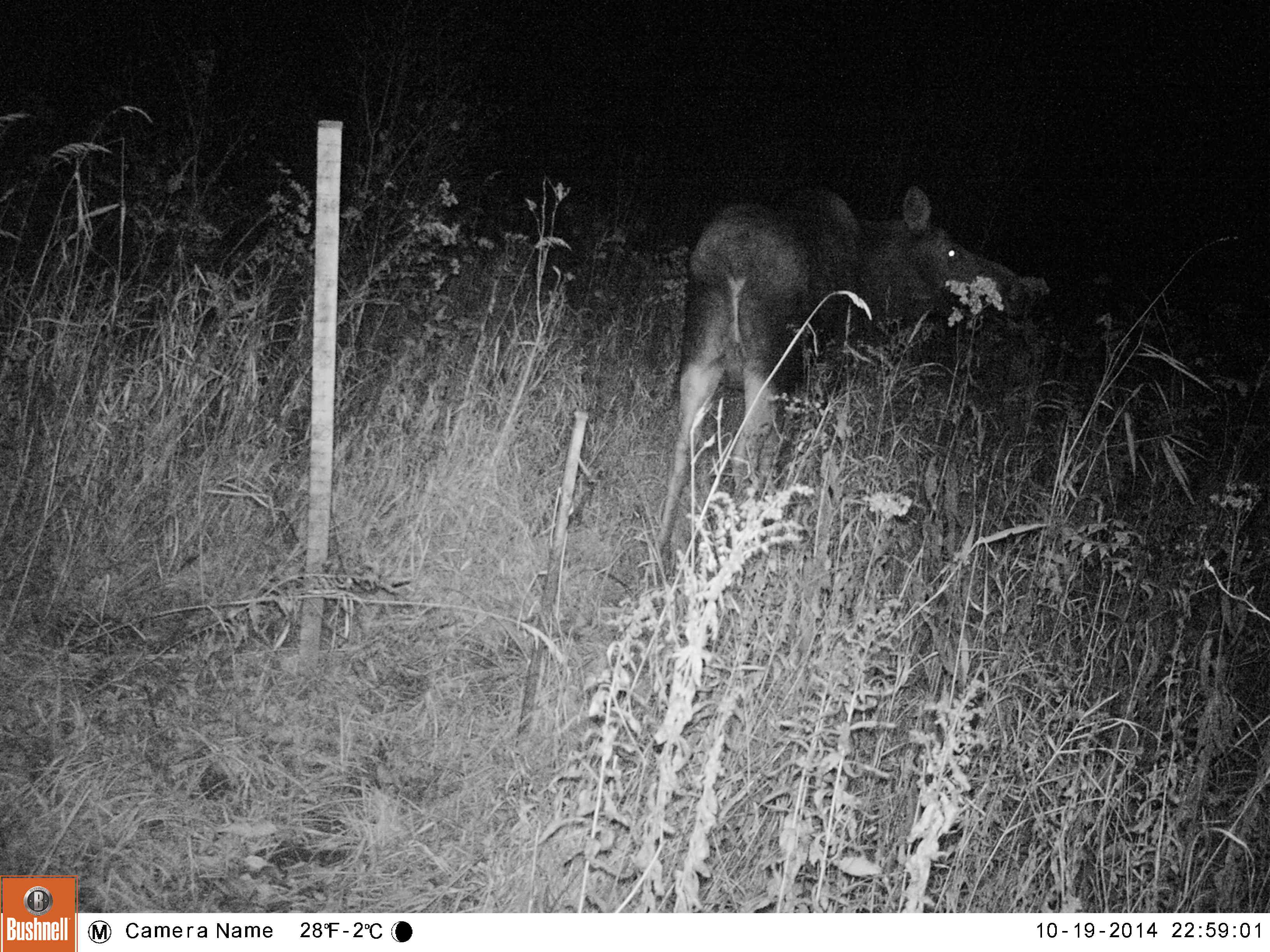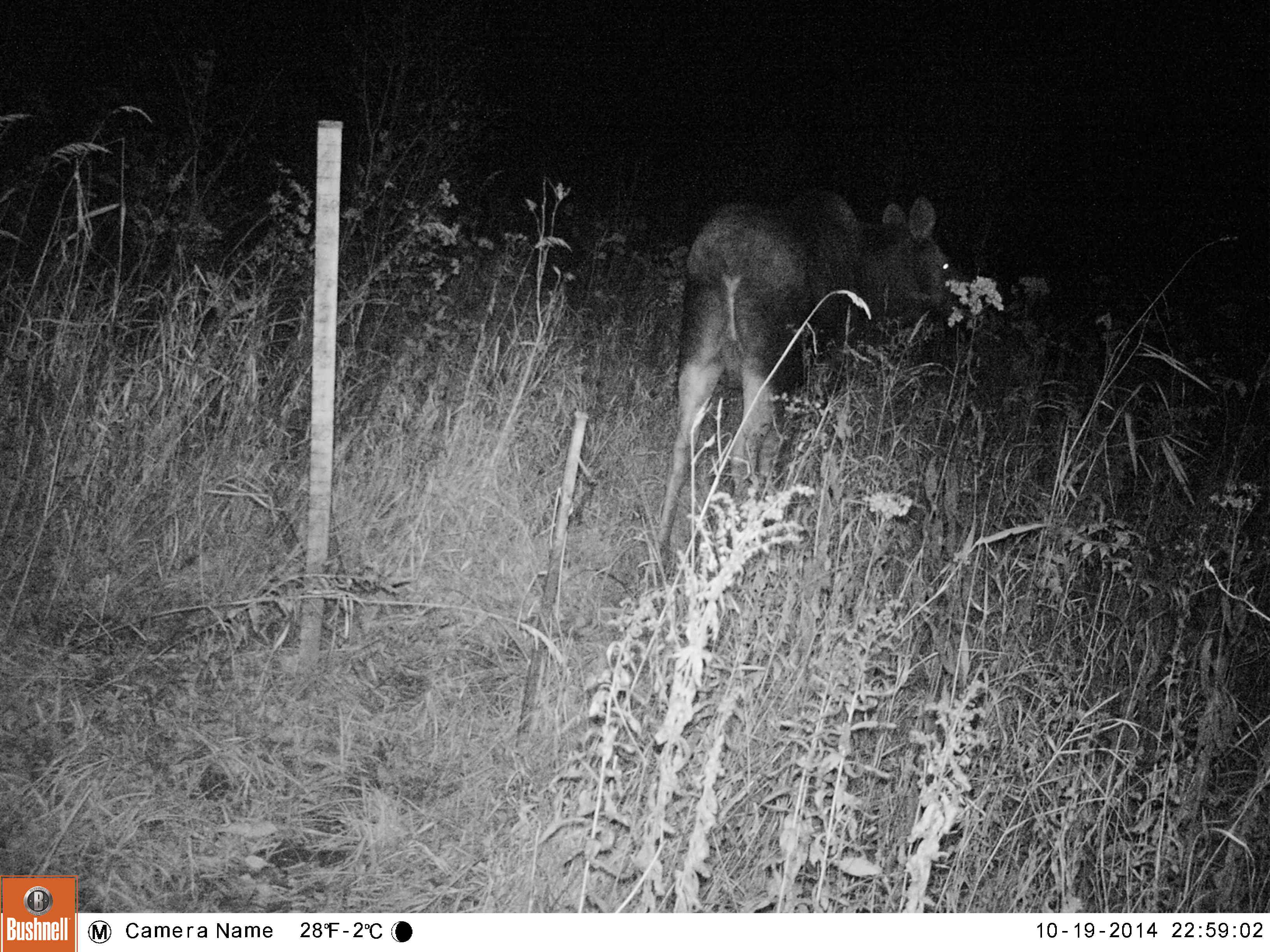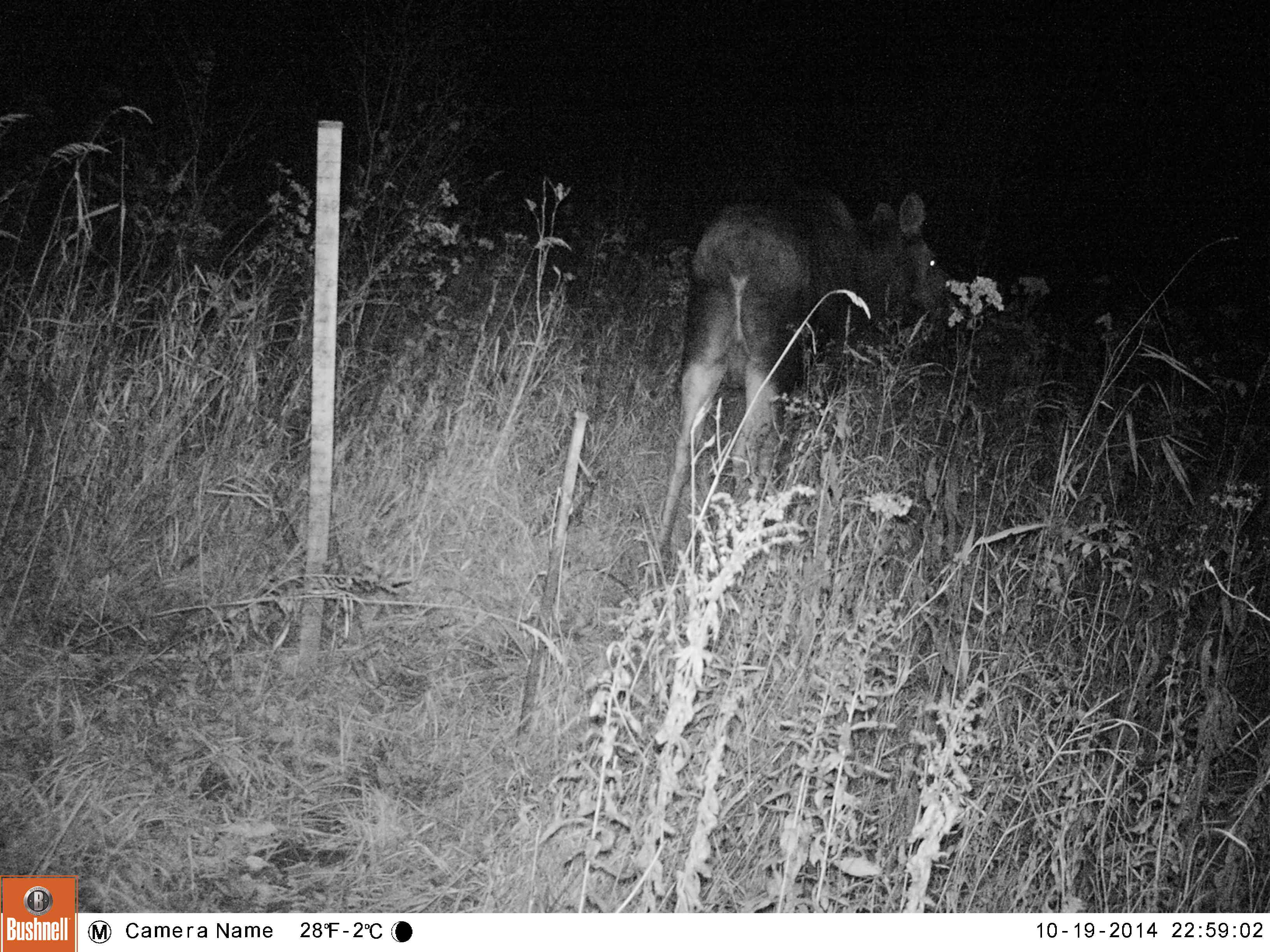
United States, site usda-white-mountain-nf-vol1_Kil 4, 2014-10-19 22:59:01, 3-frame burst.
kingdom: Animalia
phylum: Chordata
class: Mammalia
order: Artiodactyla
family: Cervidae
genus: Alces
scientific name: Alces alces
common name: moose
Moose (Alces alces).